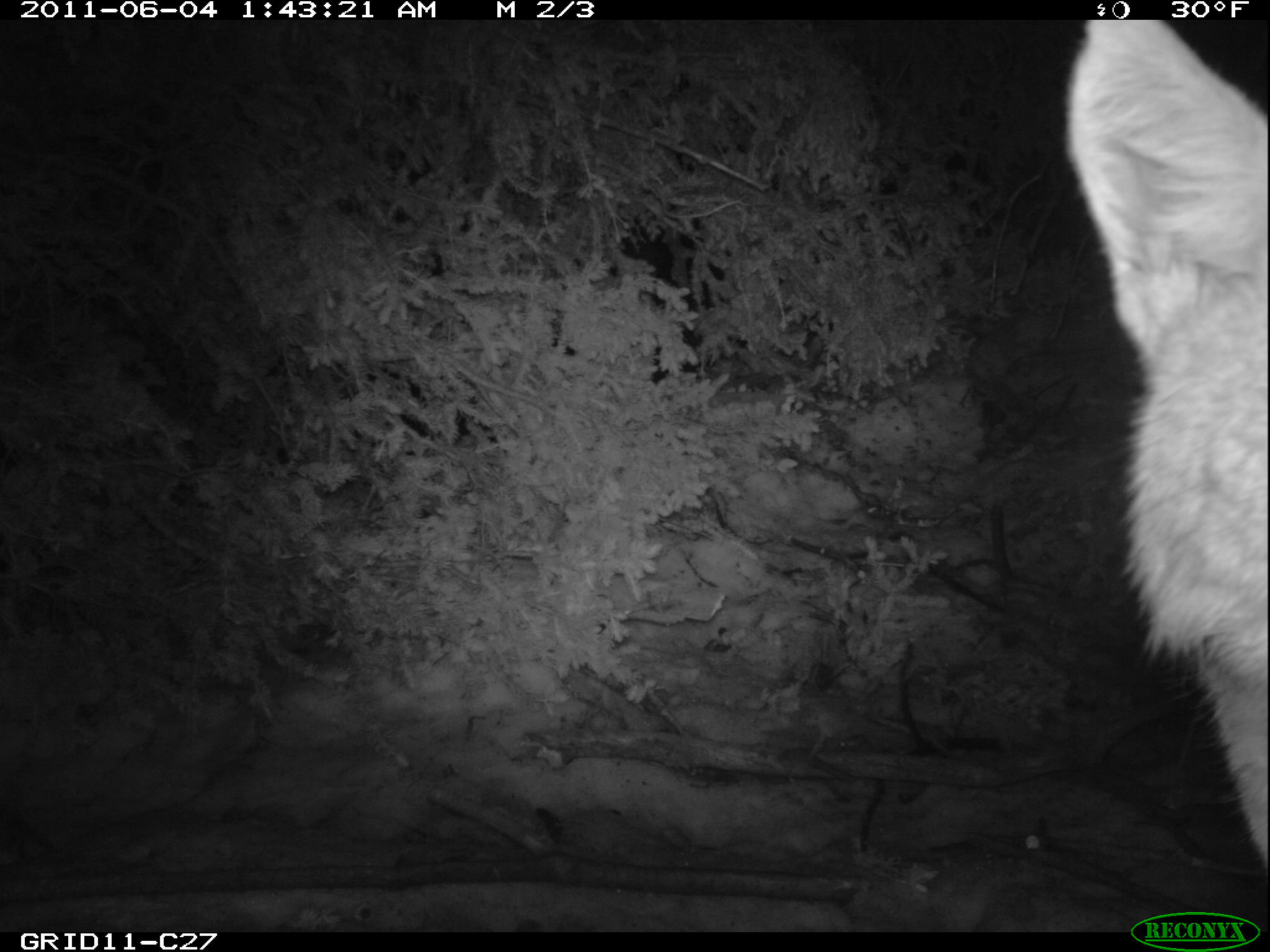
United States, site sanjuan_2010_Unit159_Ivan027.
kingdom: Animalia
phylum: Chordata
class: Mammalia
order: Carnivora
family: Canidae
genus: Canis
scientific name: Canis latrans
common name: coyote